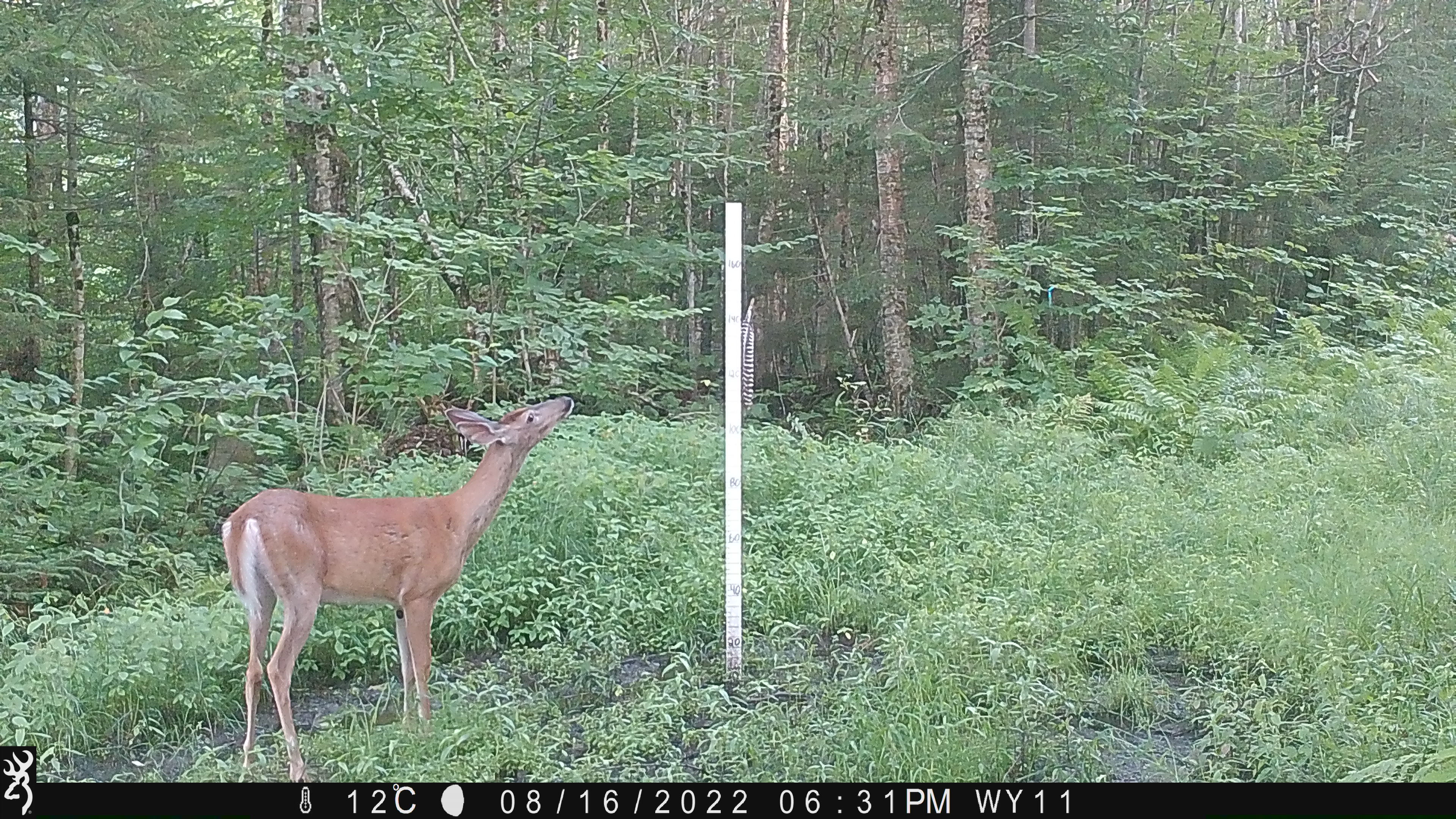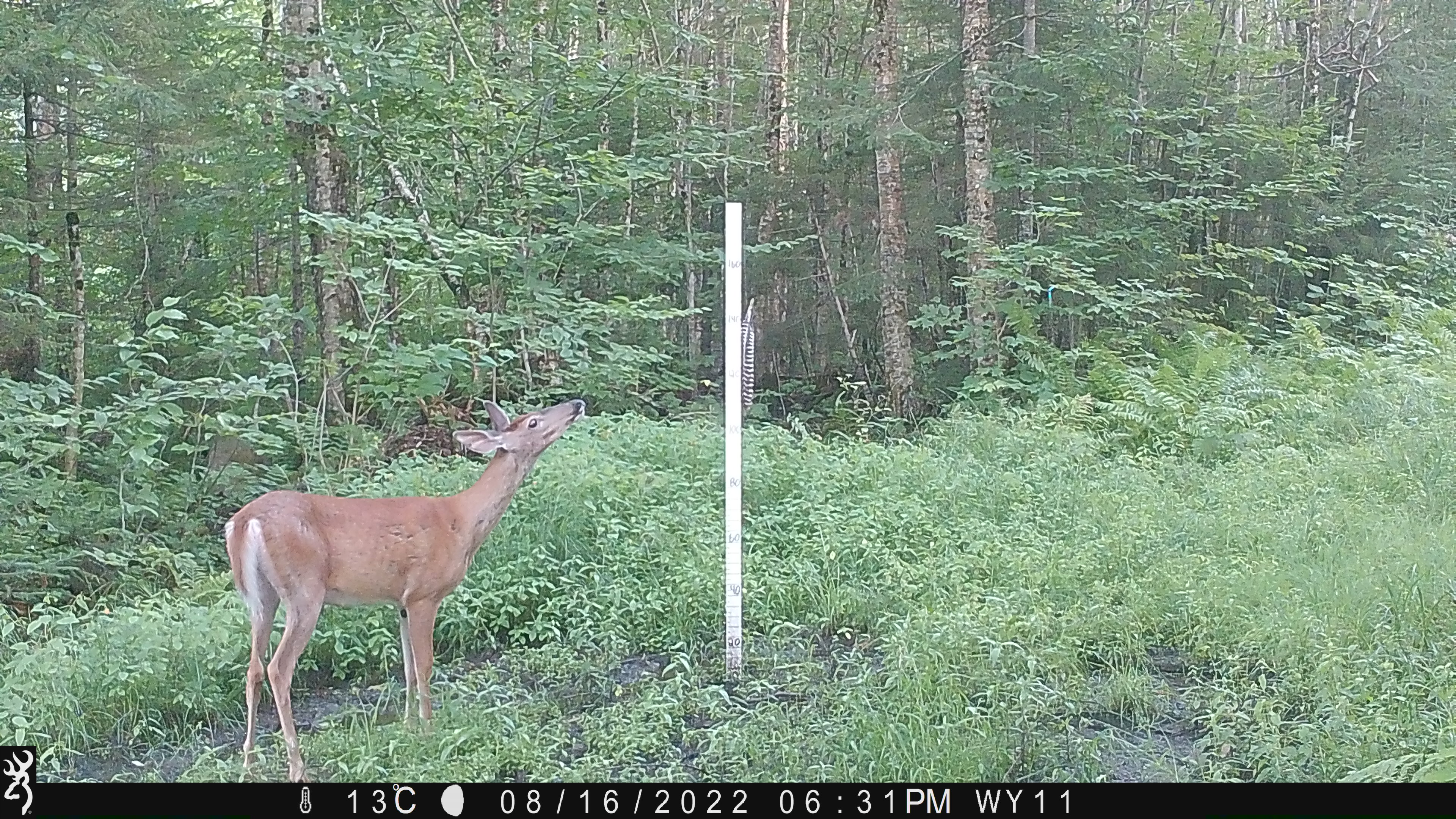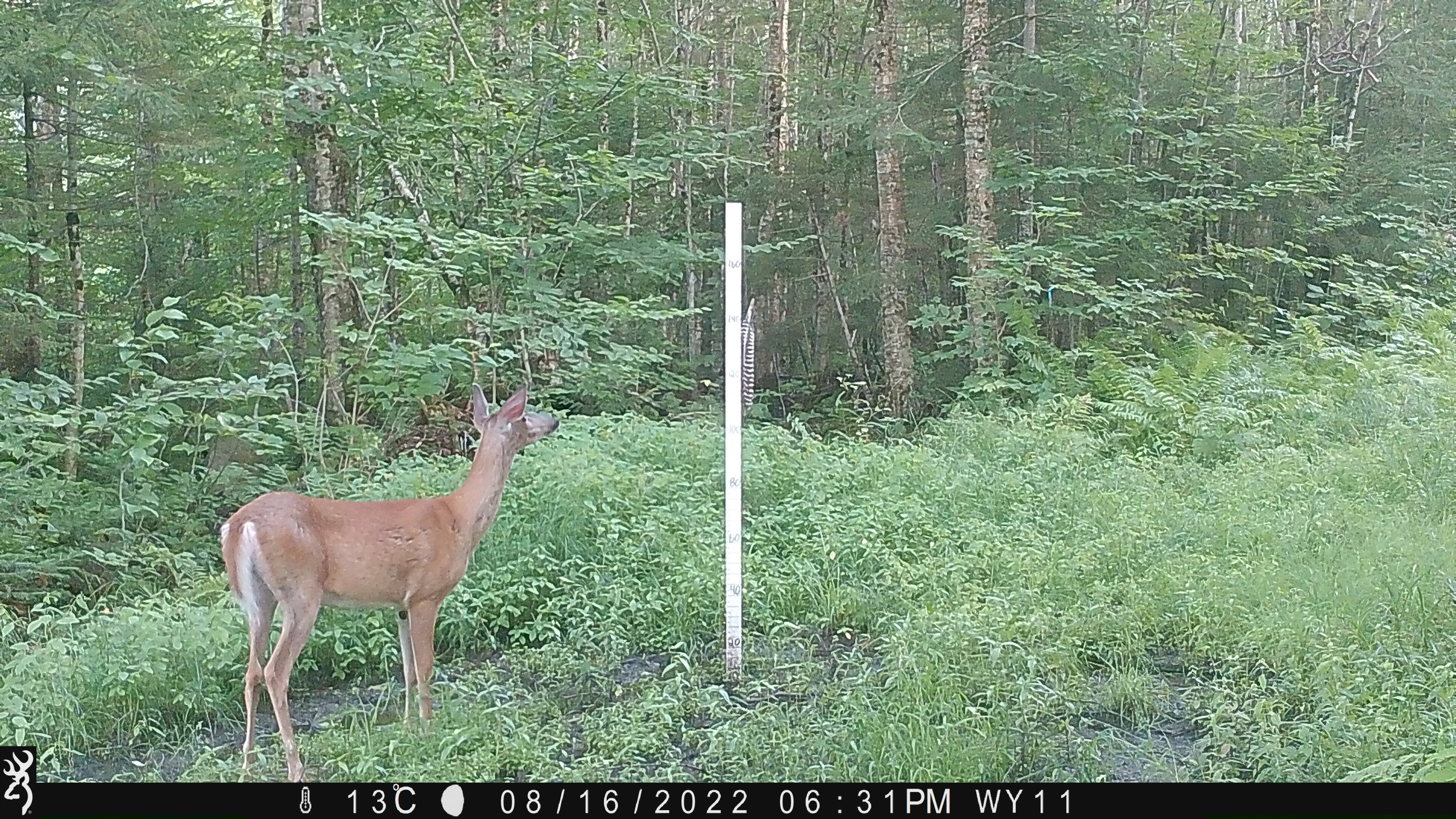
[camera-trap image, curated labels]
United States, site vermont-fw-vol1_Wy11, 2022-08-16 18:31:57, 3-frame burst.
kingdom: Animalia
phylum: Chordata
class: Mammalia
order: Artiodactyla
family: Cervidae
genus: Odocoileus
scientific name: Odocoileus virginianus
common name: white-tailed deer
White-tailed deer (Odocoileus virginianus).